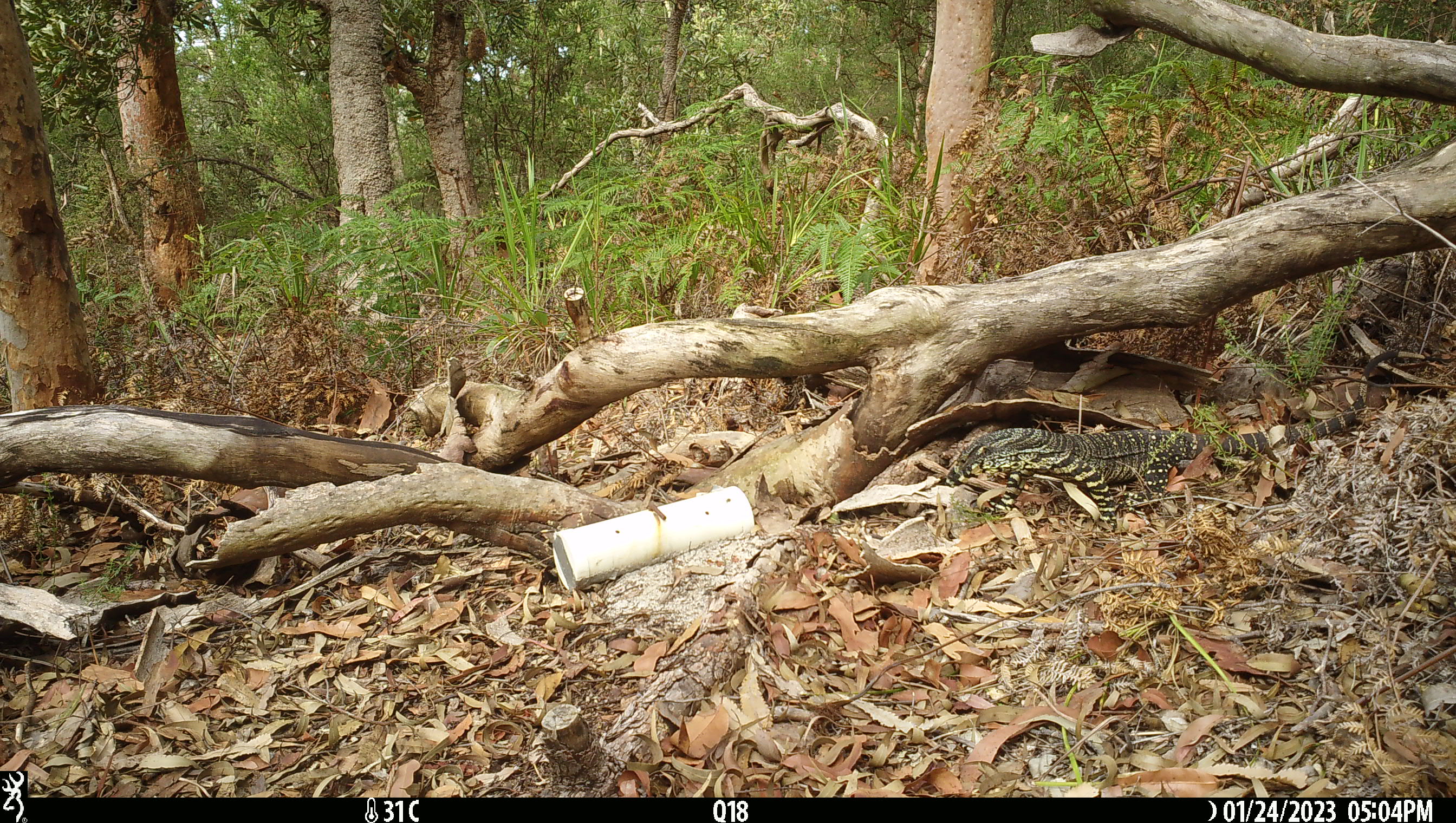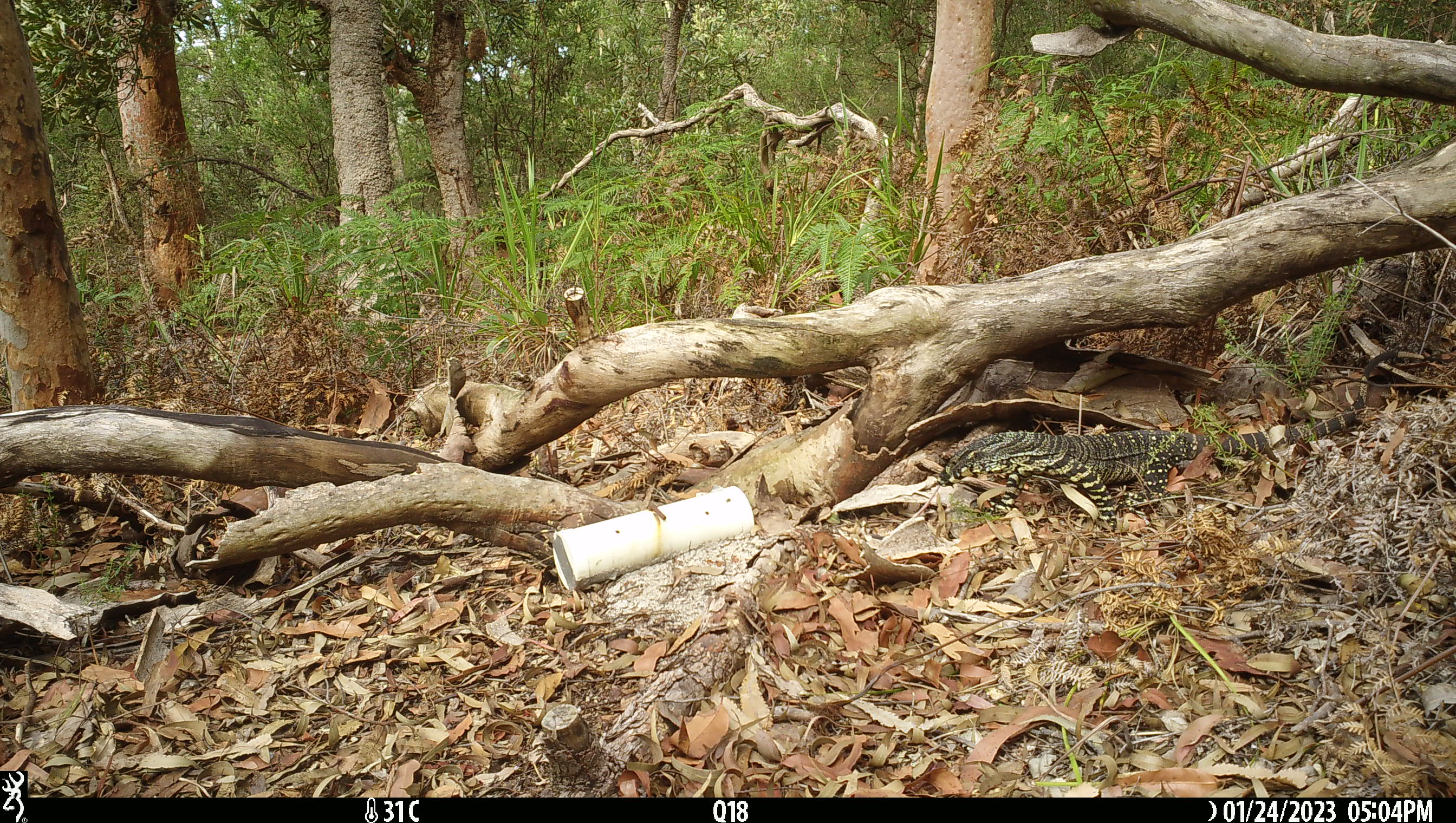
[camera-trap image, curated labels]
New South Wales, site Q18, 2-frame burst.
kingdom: Animalia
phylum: Chordata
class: Reptilia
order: Squamata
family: Varanidae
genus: Varanus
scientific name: Varanus varius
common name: lace monitor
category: goanna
Goanna (lace monitor) (Varanus varius).